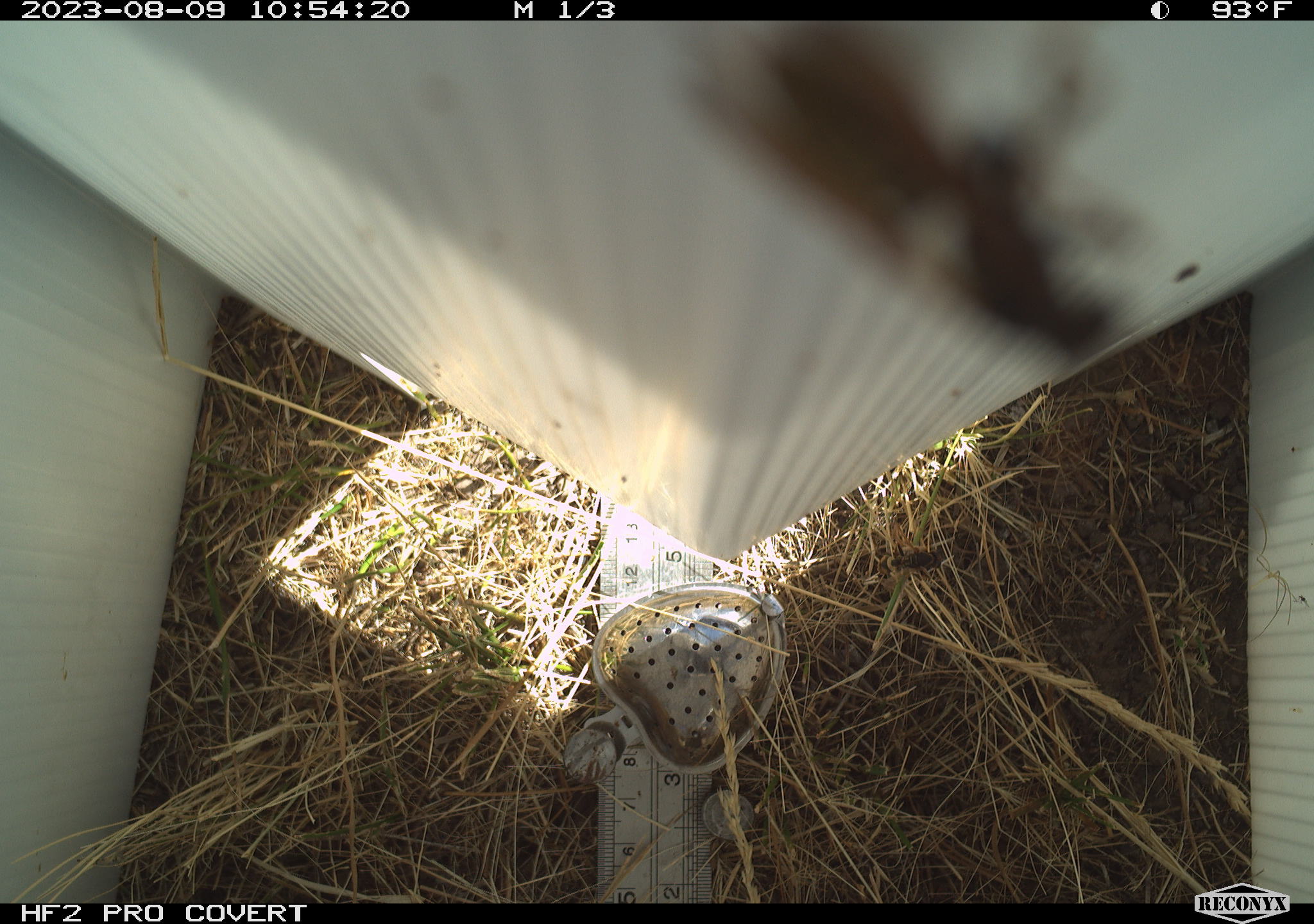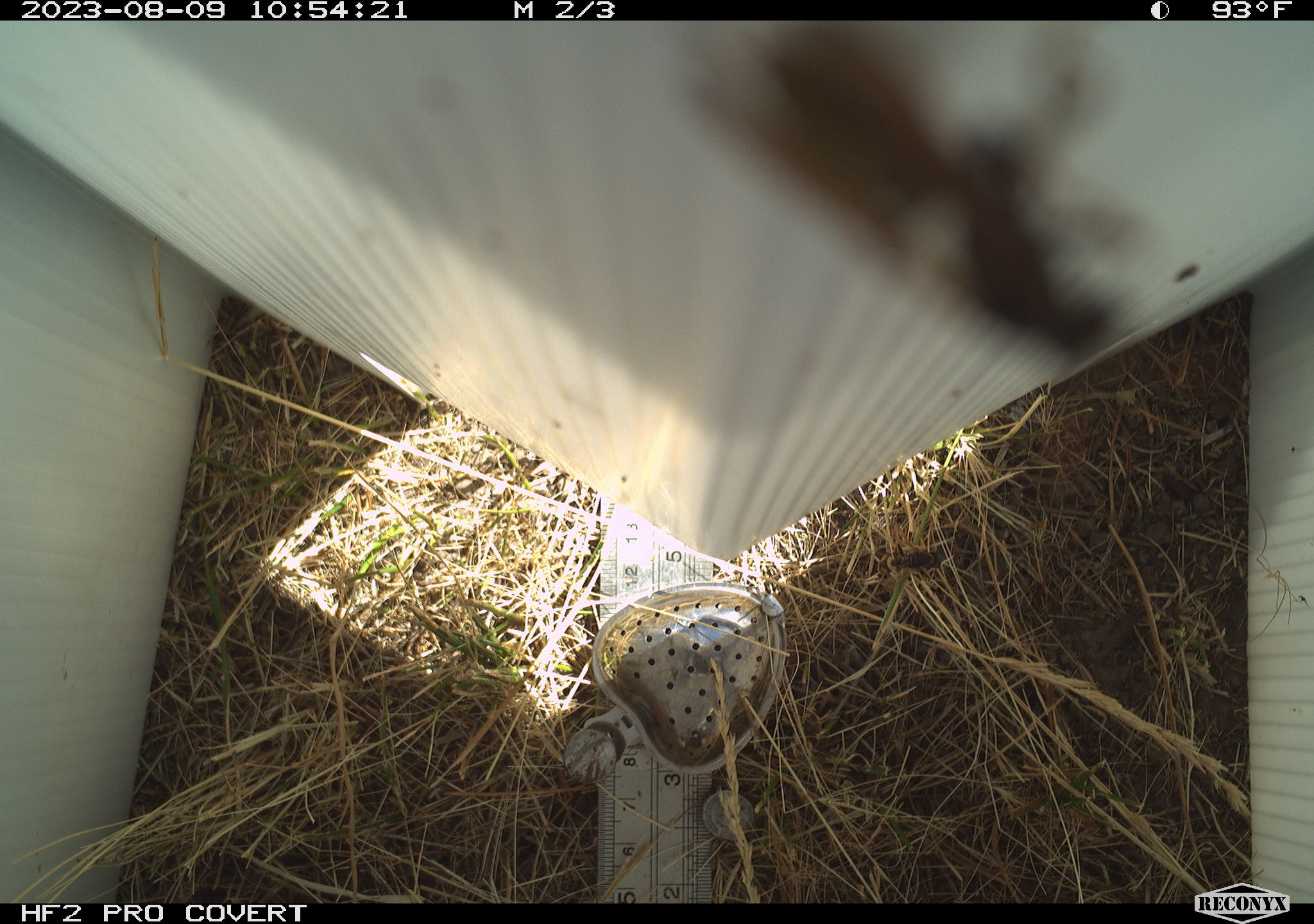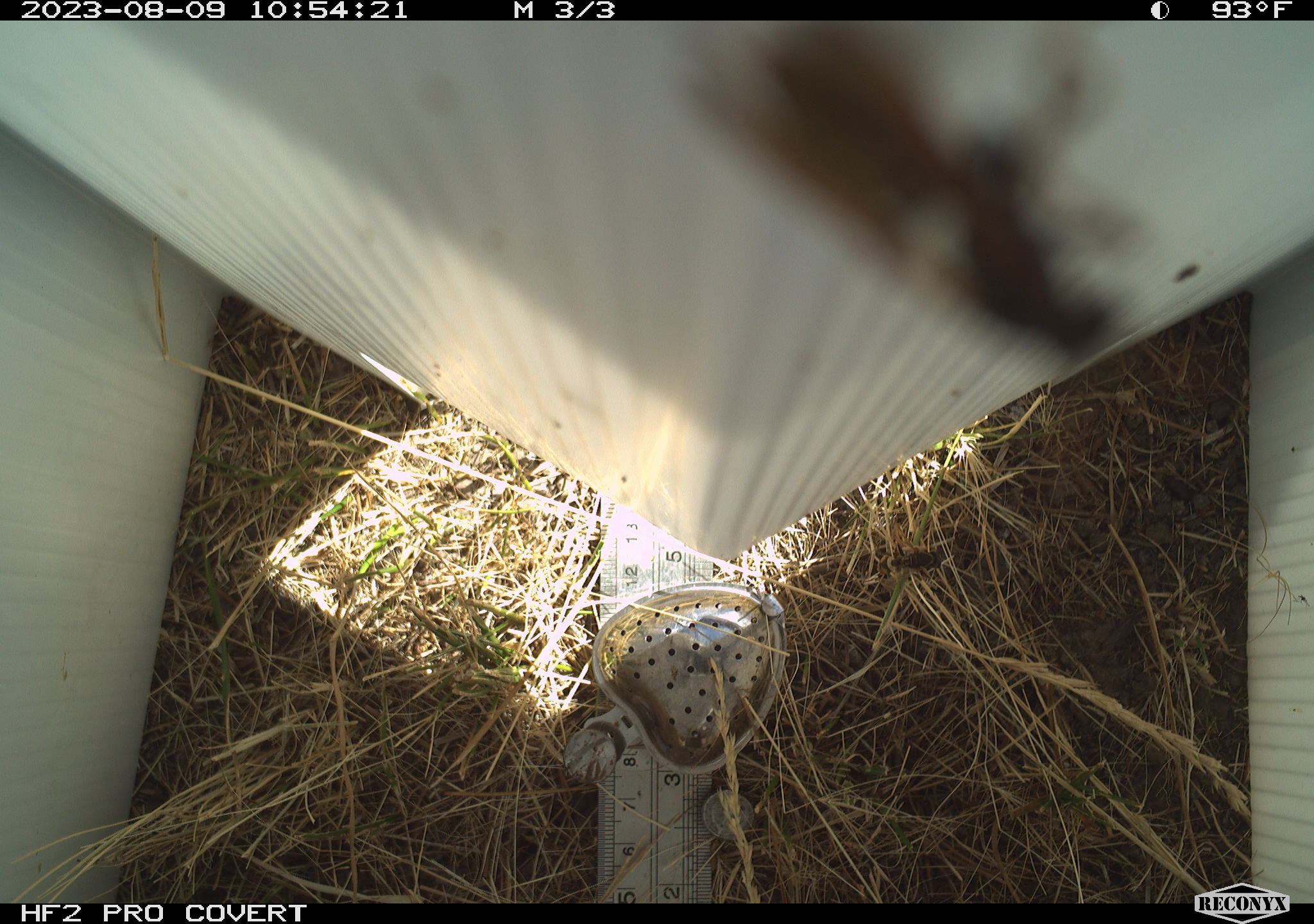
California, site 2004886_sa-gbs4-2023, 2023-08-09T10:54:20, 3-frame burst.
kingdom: Animalia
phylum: Arthropoda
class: Insecta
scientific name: Insecta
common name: insect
Insect (Insecta).